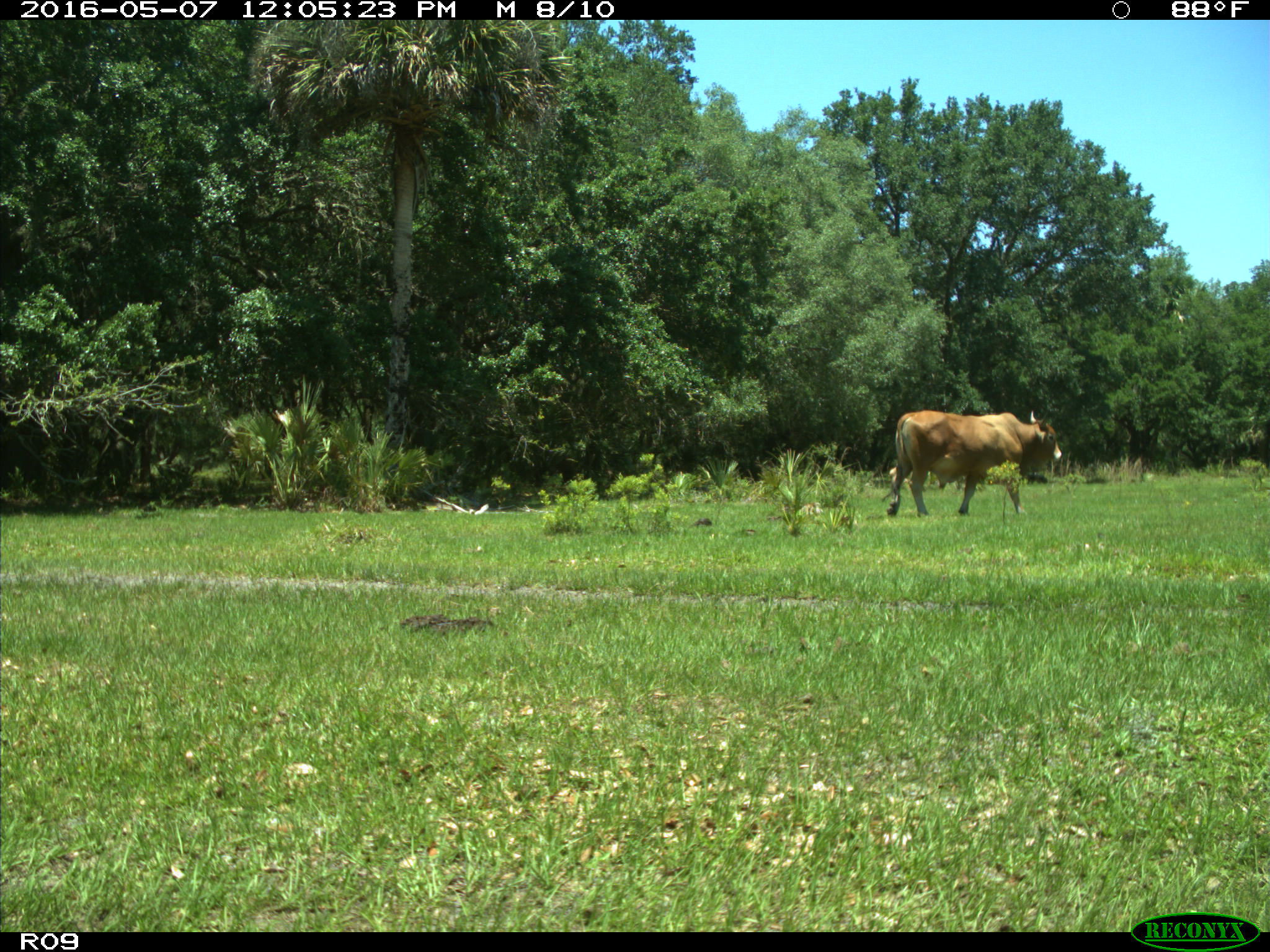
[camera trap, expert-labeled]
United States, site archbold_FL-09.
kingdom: Animalia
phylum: Chordata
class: Mammalia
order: Artiodactyla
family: Bovidae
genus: Bos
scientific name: Bos taurus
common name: domestic cow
Bos taurus (domestic cow).